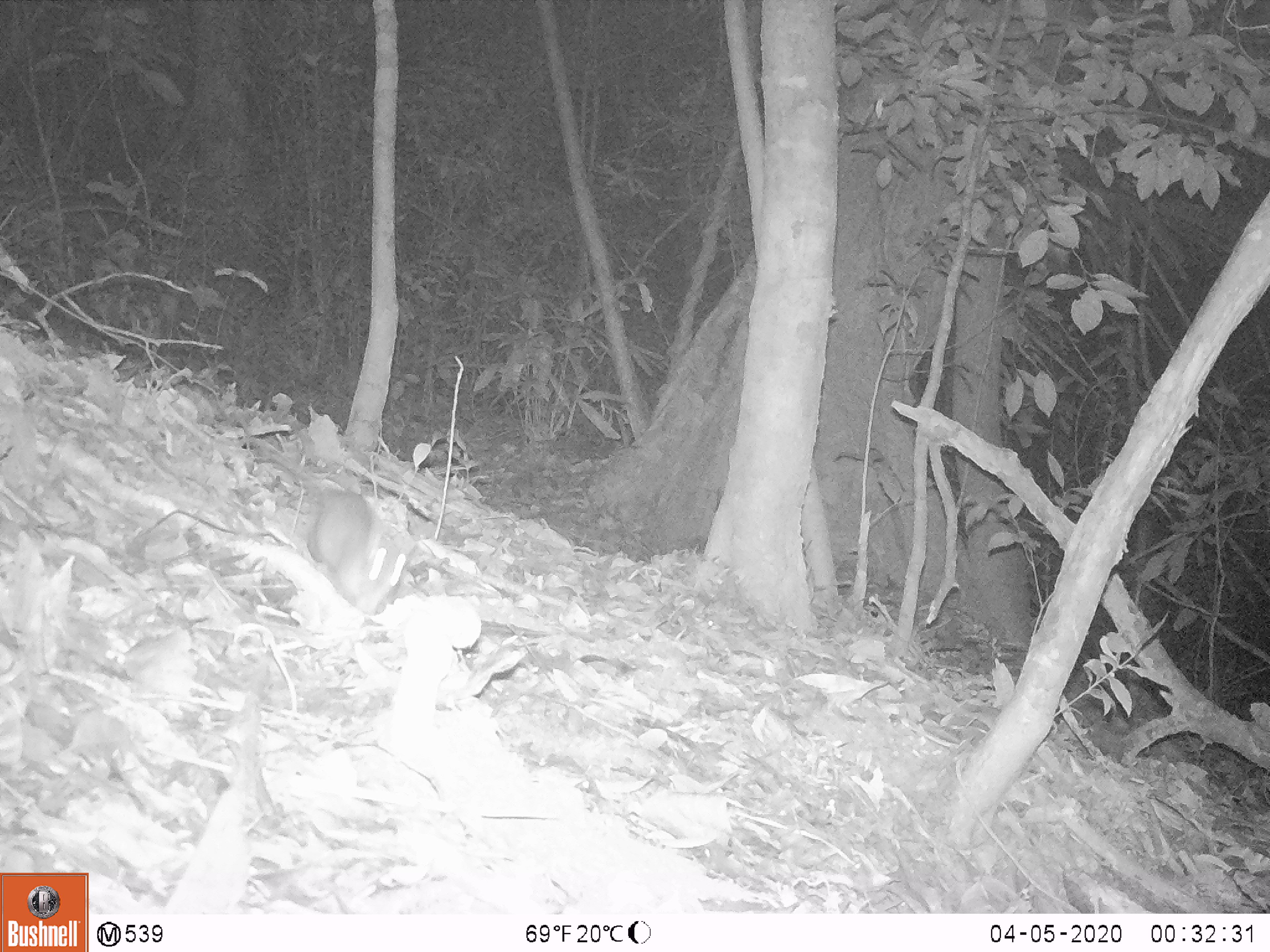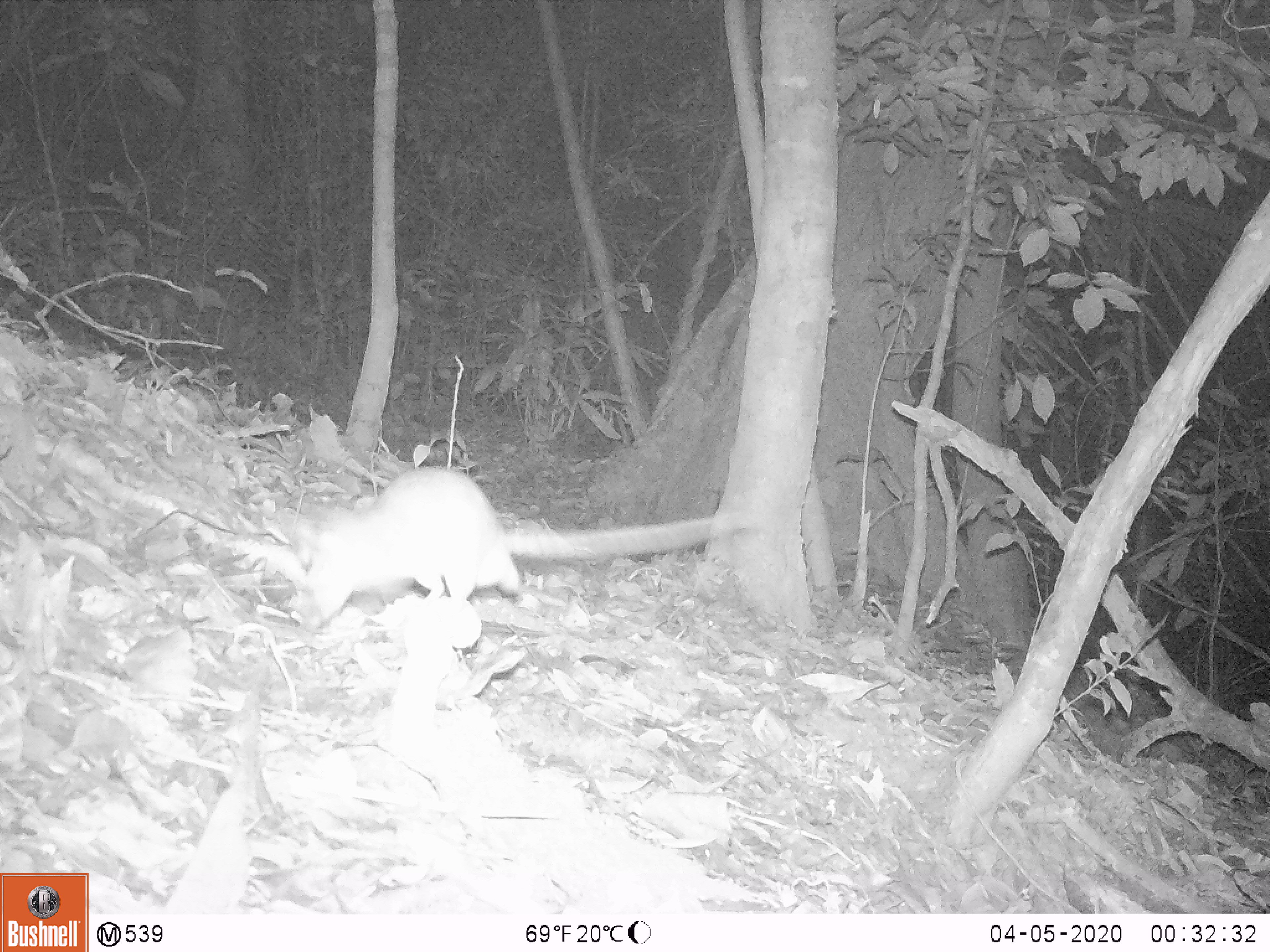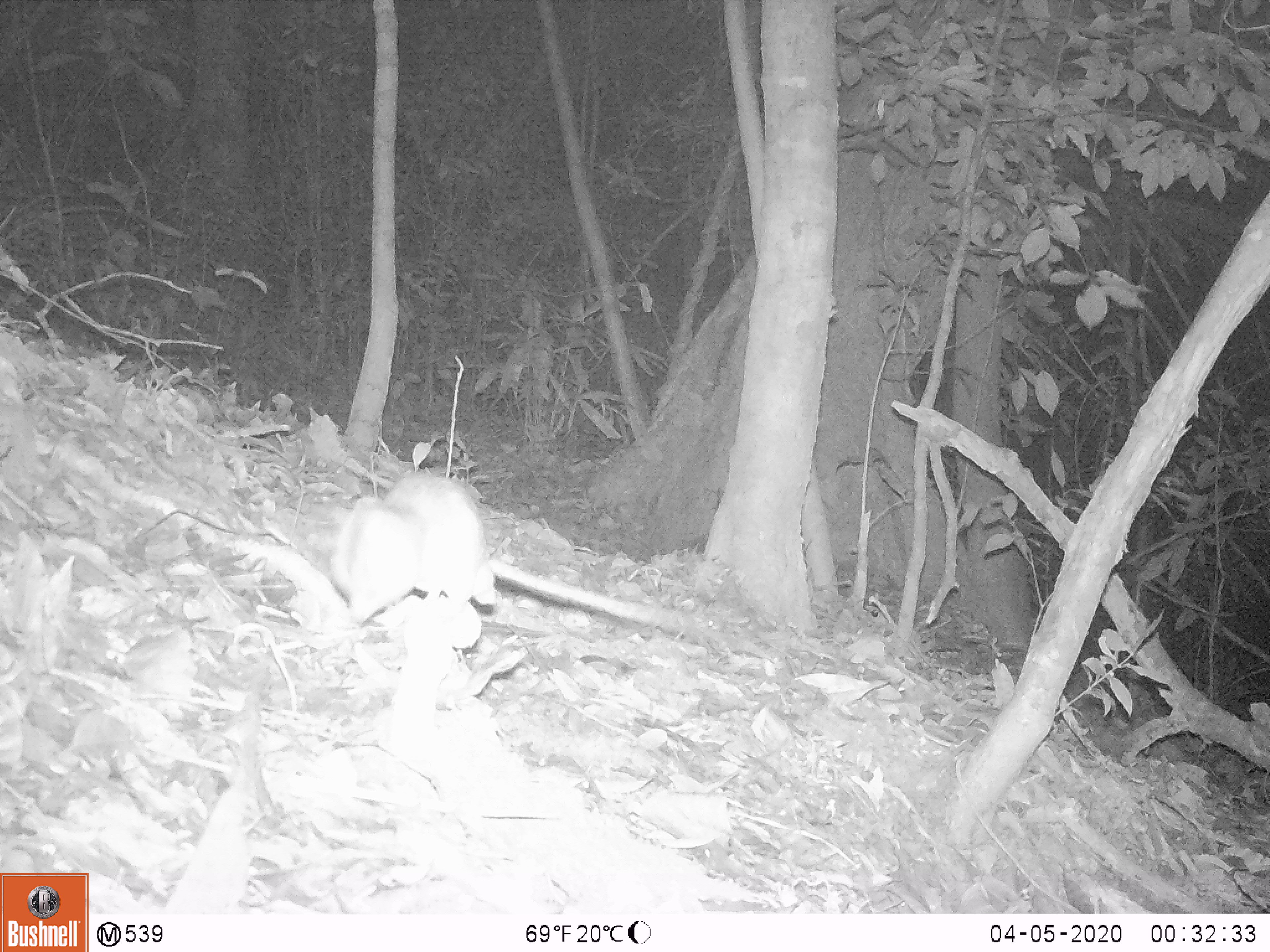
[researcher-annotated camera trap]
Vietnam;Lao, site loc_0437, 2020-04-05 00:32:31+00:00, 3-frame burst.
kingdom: Animalia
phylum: Chordata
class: Mammalia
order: Rodentia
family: Muridae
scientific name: Muridae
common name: old-world mice and rats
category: unidentified murid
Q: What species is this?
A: Unidentified murid (old-world mice and rats) (Muridae).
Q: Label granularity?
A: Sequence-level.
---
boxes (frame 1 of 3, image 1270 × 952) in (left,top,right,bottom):
unidentified murid: (270,453,408,616)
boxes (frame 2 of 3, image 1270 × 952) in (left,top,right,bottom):
unidentified murid: (286,466,750,620)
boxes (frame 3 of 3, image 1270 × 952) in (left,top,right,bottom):
unidentified murid: (328,471,687,628)